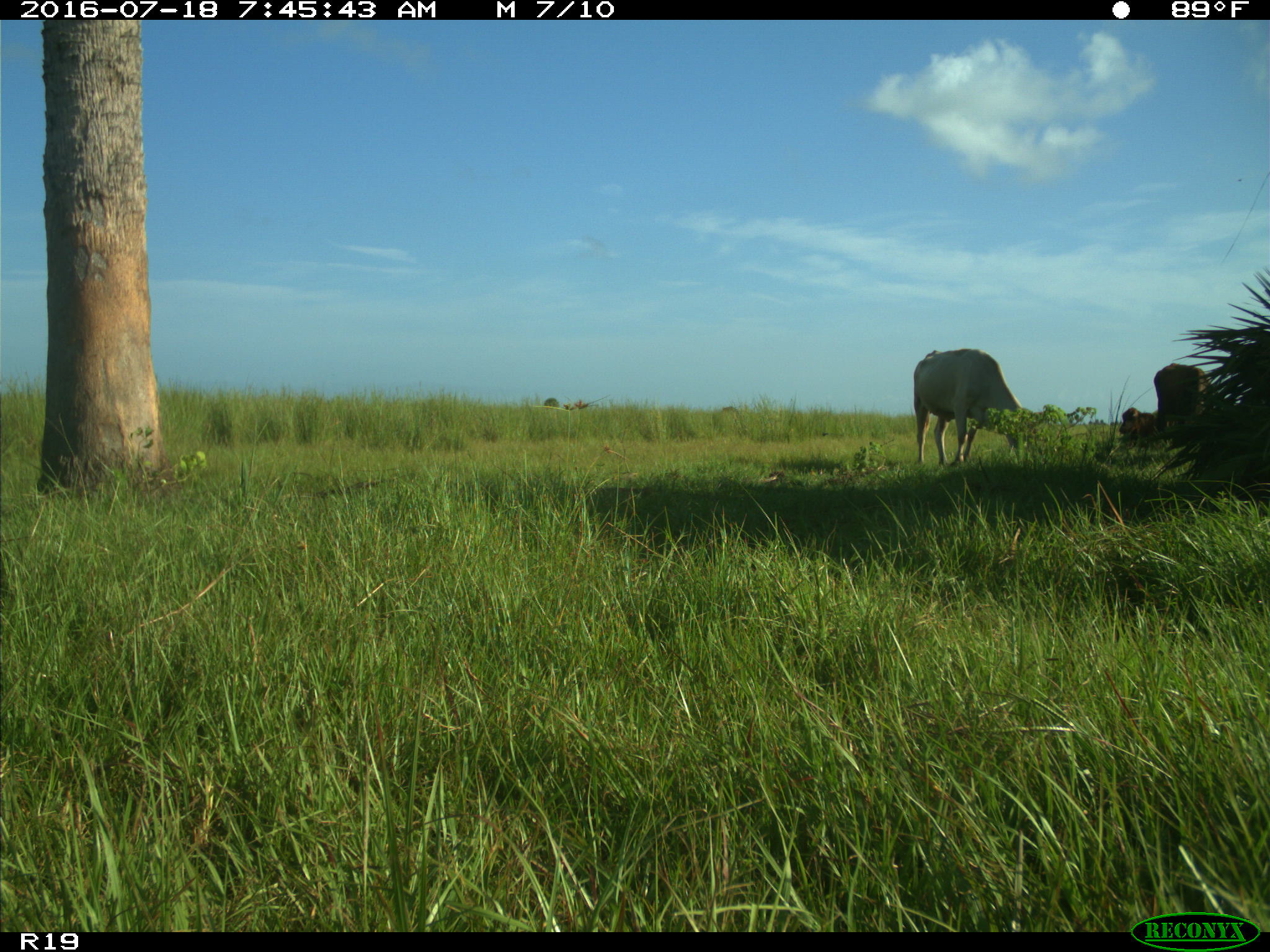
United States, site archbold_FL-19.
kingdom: Animalia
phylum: Chordata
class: Mammalia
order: Artiodactyla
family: Bovidae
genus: Bos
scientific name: Bos taurus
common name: domestic cow